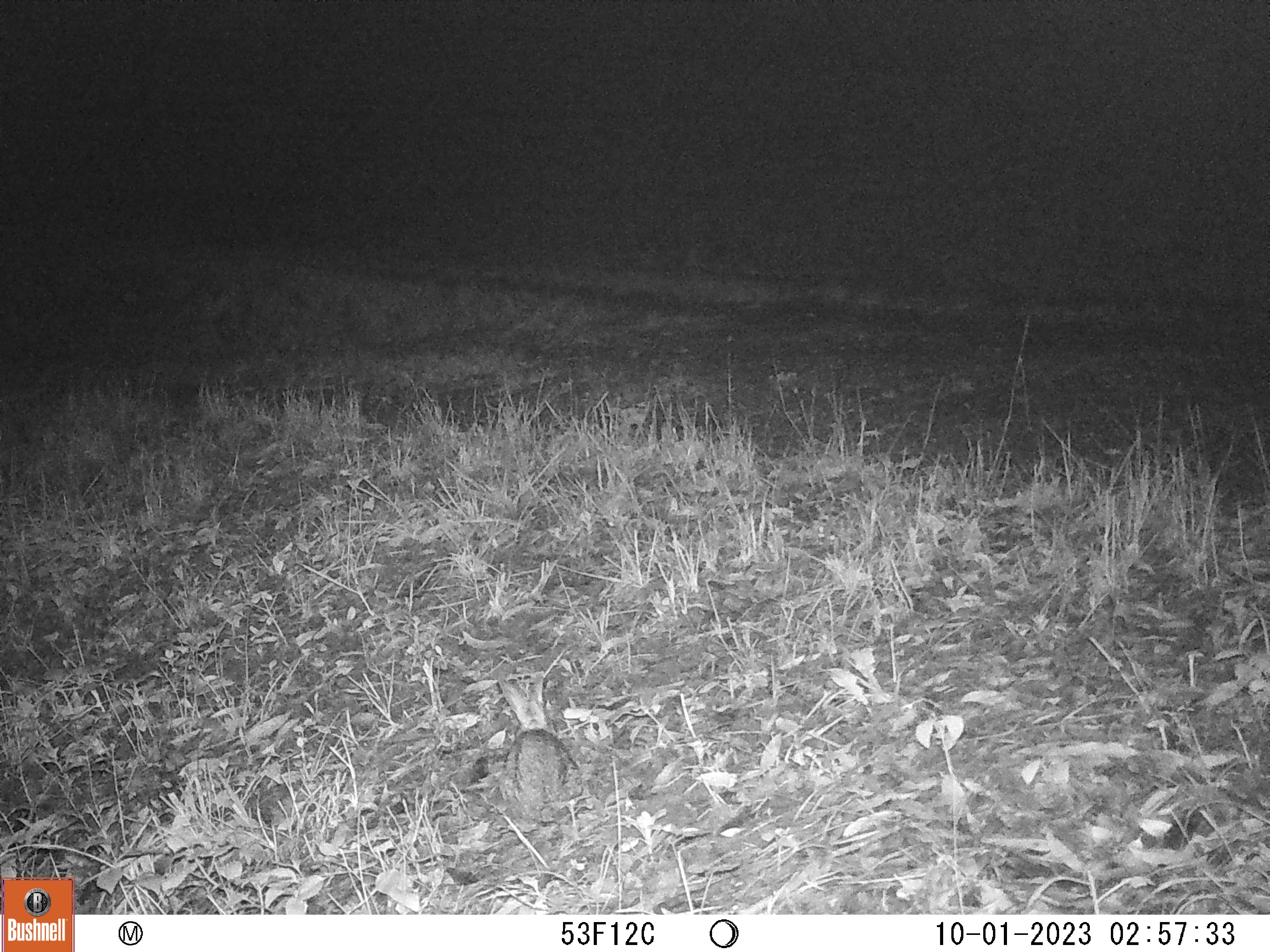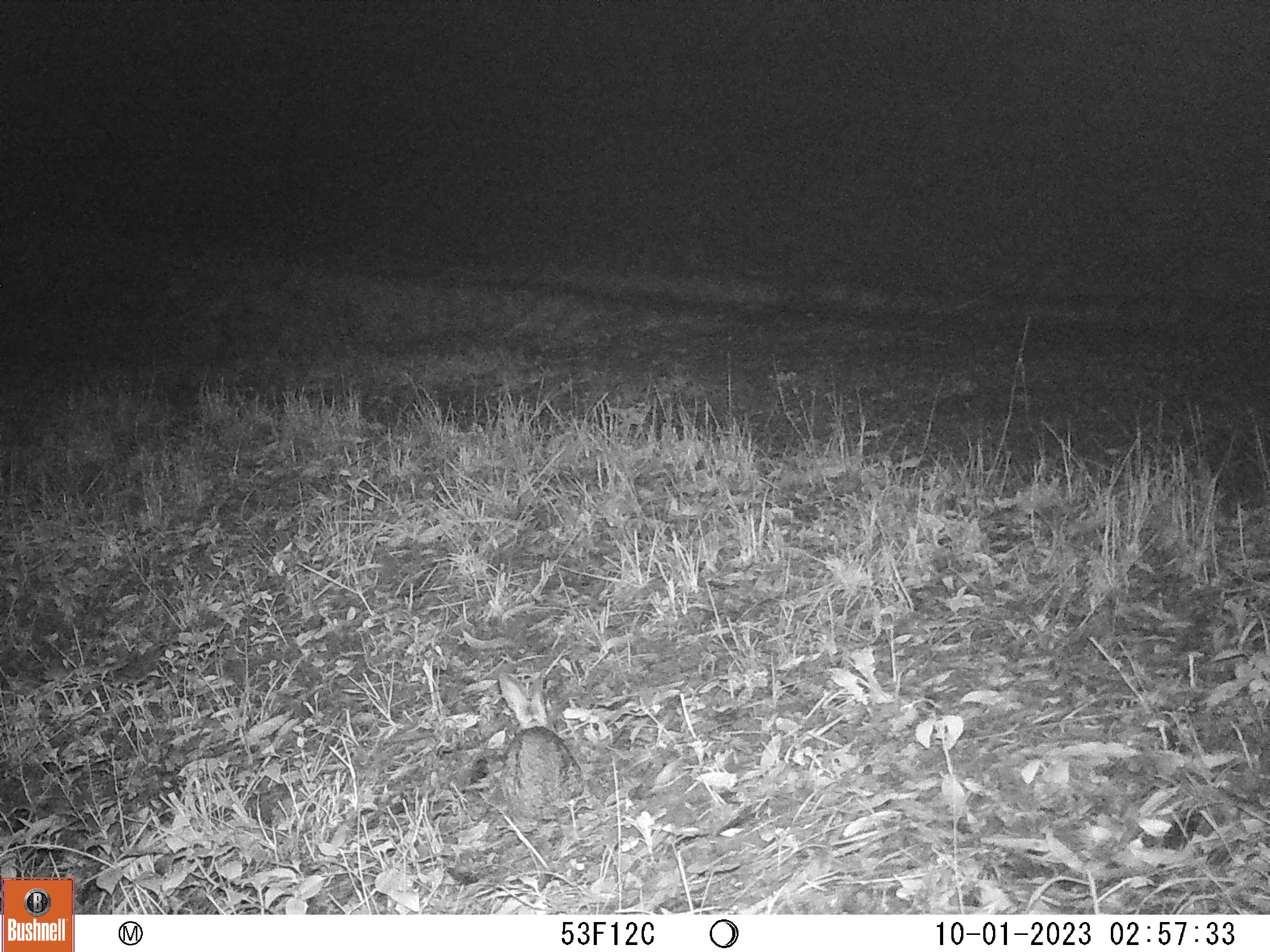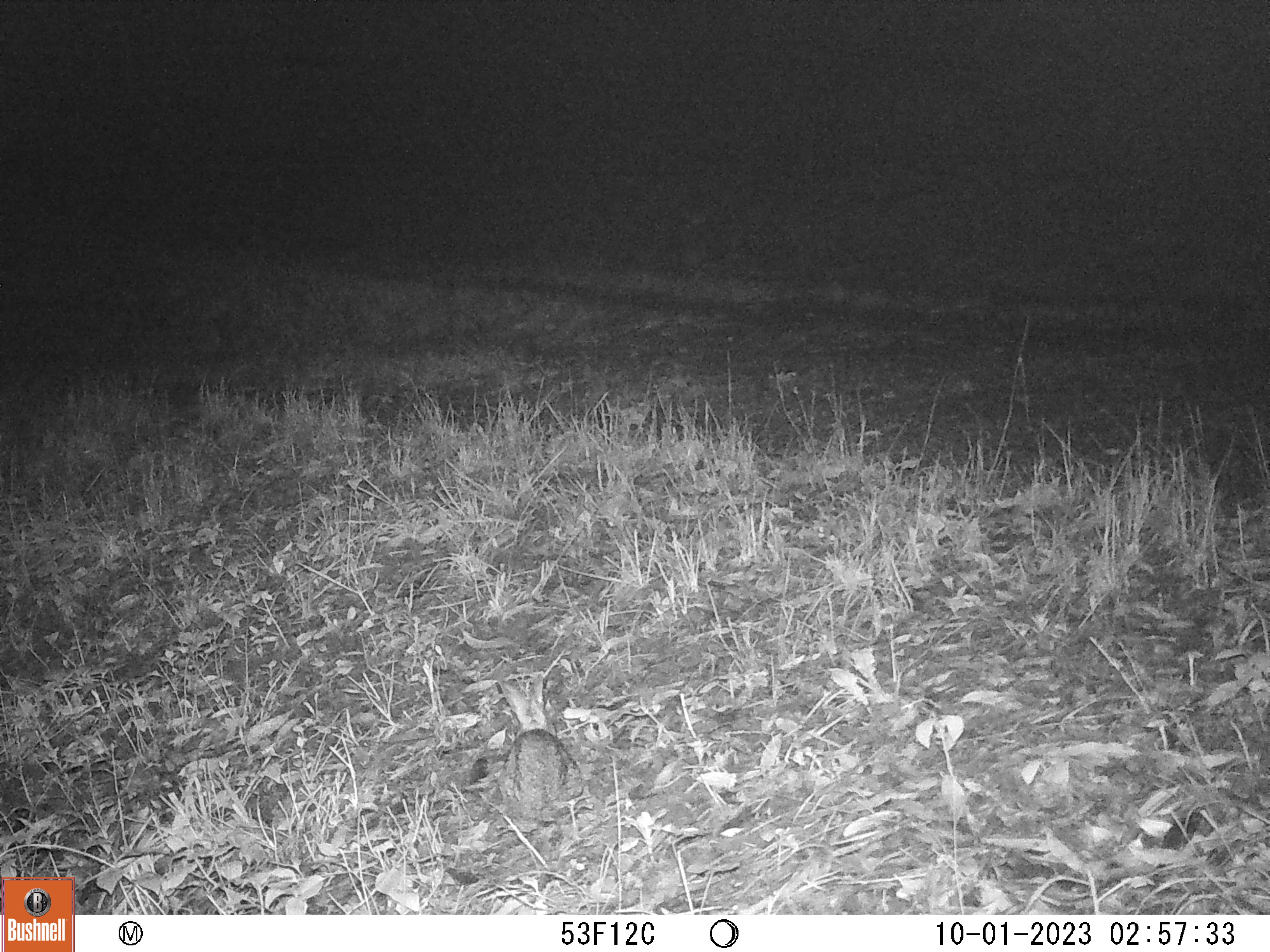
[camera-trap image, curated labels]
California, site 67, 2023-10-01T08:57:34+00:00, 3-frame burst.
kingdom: Animalia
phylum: Chordata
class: Mammalia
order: Lagomorpha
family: Leporidae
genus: Sylvilagus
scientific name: Sylvilagus bachmani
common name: brush rabbit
Brush rabbit (Sylvilagus bachmani).